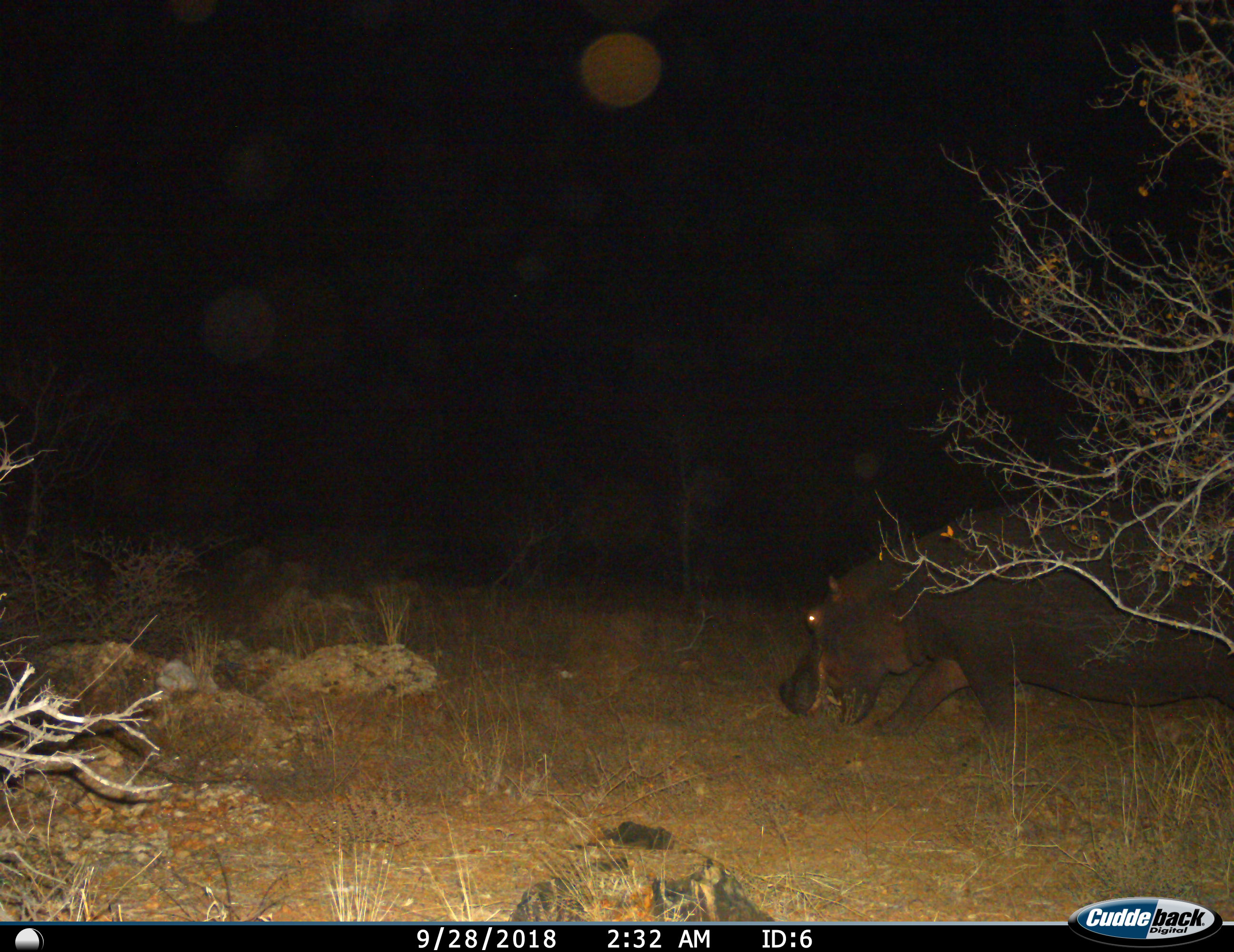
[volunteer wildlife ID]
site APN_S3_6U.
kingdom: Animalia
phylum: Chordata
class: Mammalia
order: Artiodactyla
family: Hippopotamidae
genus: Hippopotamus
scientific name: Hippopotamus amphibius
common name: hippopotamus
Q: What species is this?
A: Hippopotamus (Hippopotamus amphibius).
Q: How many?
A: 1.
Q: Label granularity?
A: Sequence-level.